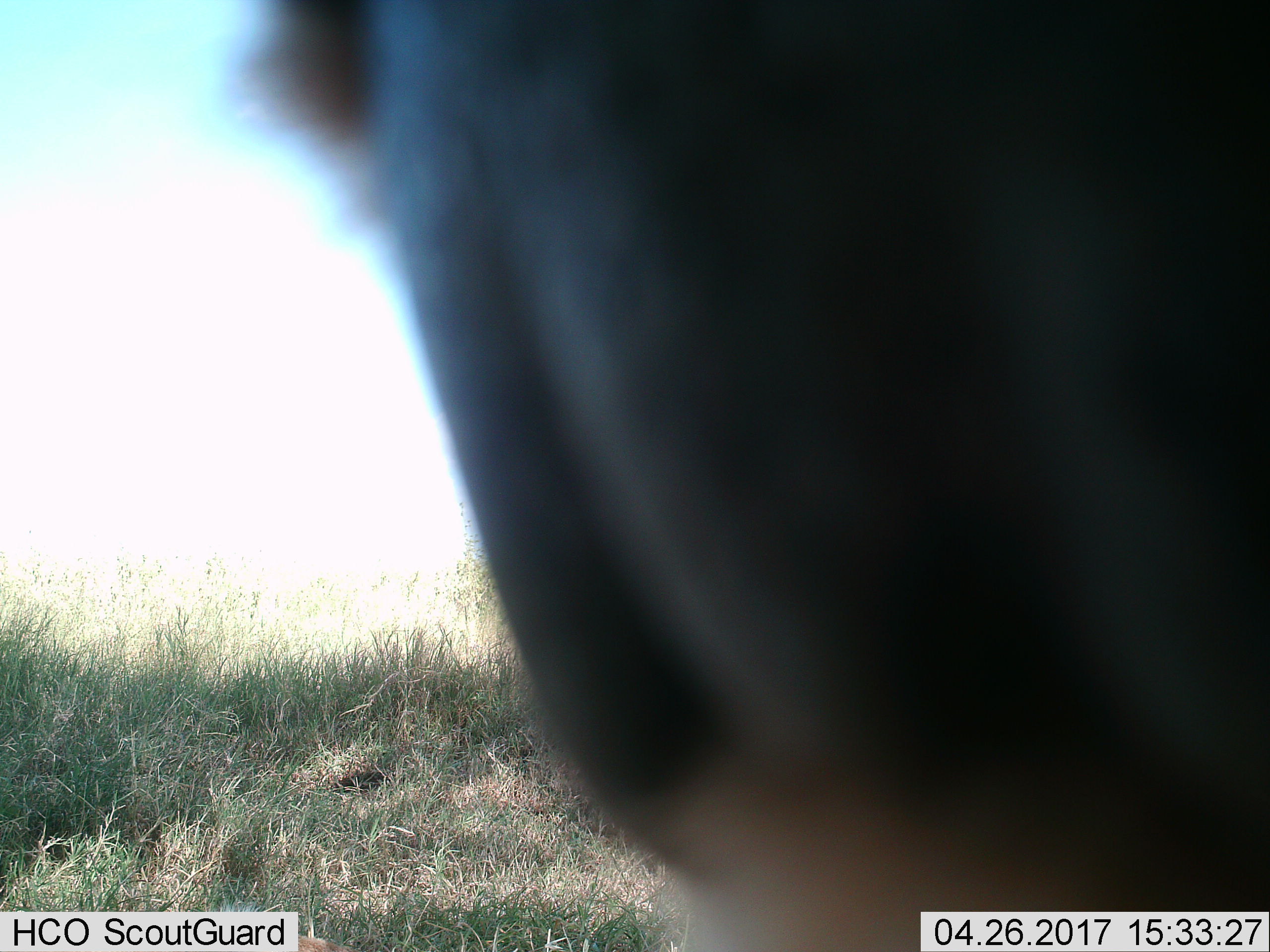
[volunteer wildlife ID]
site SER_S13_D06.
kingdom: Animalia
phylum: Chordata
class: Mammalia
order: Artiodactyla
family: Bovidae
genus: Connochaetes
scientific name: Connochaetes taurinus taurinus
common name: blue wildebeest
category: wildebeestblue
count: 1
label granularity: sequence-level